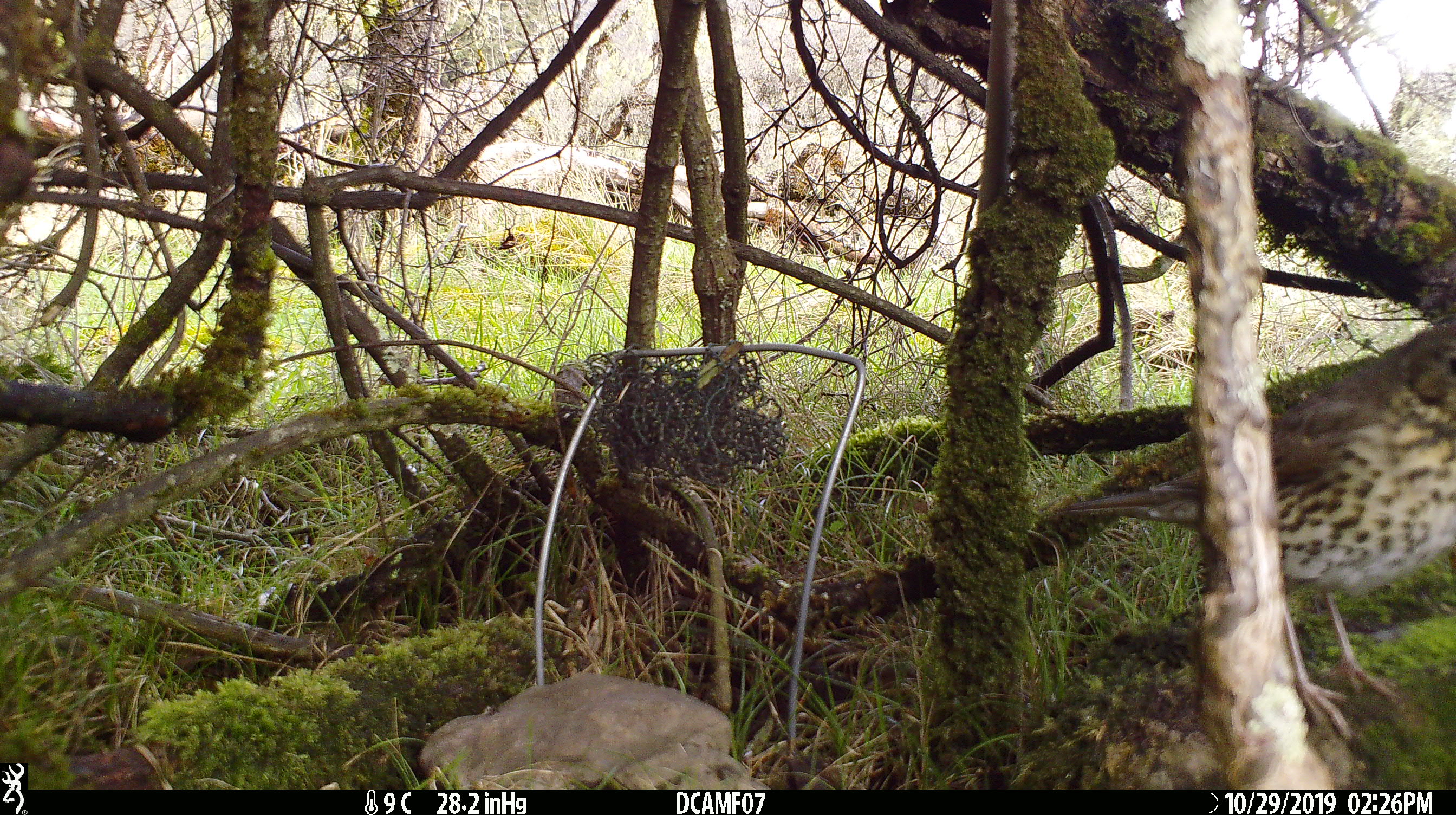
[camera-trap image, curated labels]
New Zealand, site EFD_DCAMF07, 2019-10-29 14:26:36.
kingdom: Animalia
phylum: Chordata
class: Aves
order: Passeriformes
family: Turdidae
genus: Turdus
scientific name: Turdus philomelos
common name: song thrush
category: thrush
Thrush (song thrush) (Turdus philomelos).